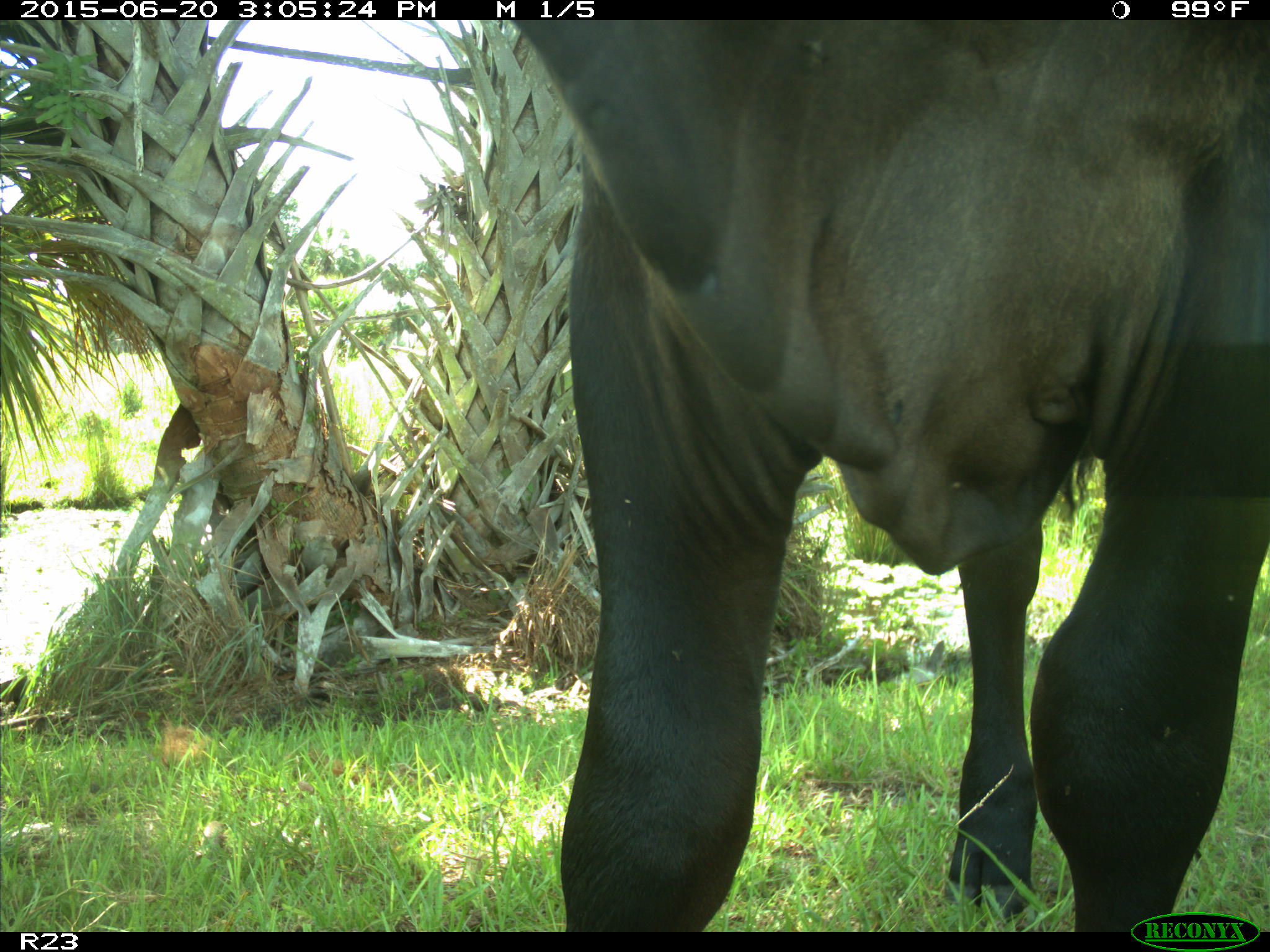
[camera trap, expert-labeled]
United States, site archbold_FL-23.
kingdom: Animalia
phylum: Chordata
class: Mammalia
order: Artiodactyla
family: Bovidae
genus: Bos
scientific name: Bos taurus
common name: domestic cow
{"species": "Bos taurus (domestic cow)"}